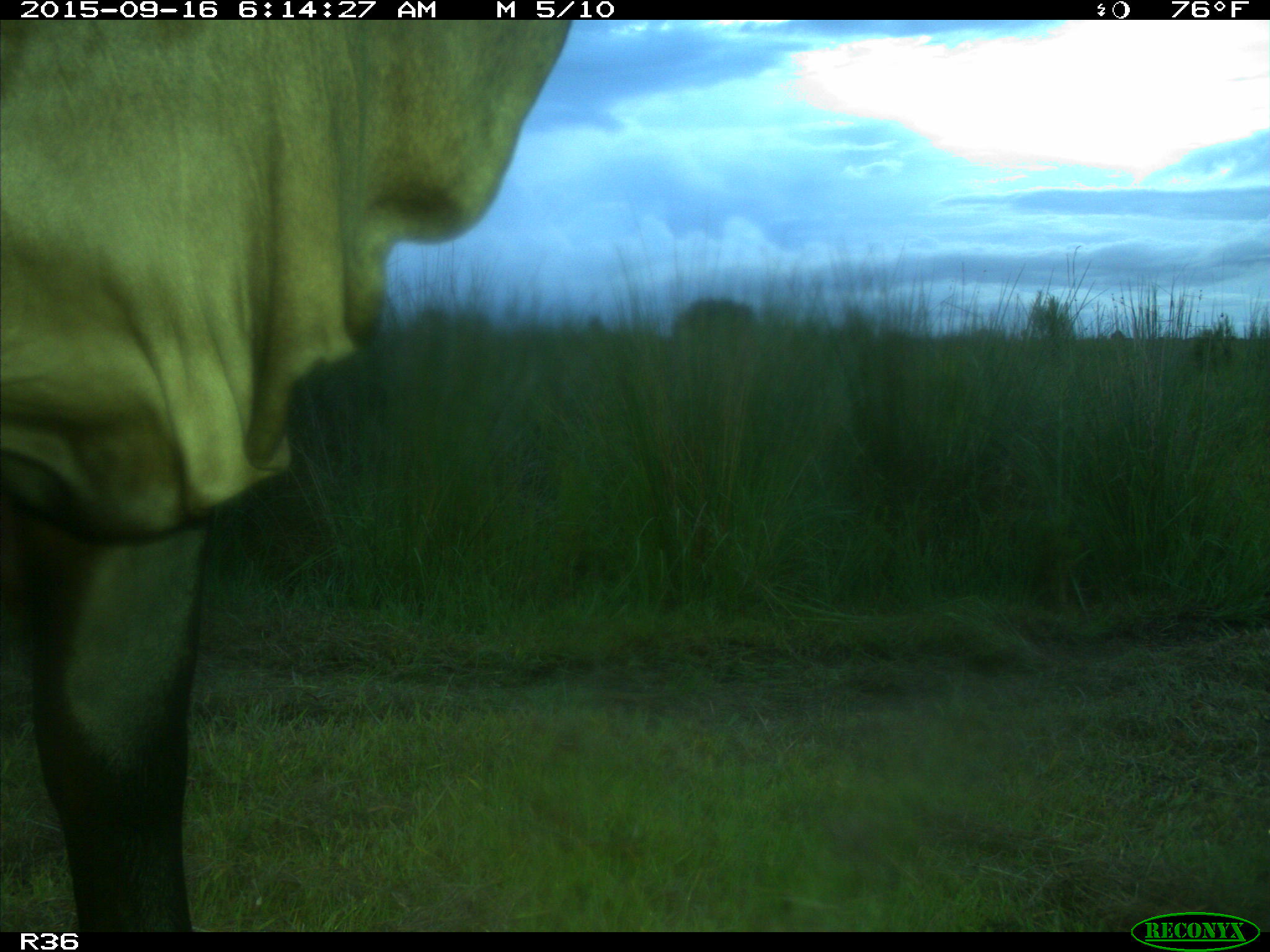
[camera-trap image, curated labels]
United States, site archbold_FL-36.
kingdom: Animalia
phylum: Chordata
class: Mammalia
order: Artiodactyla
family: Bovidae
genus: Bos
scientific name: Bos taurus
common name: domestic cow